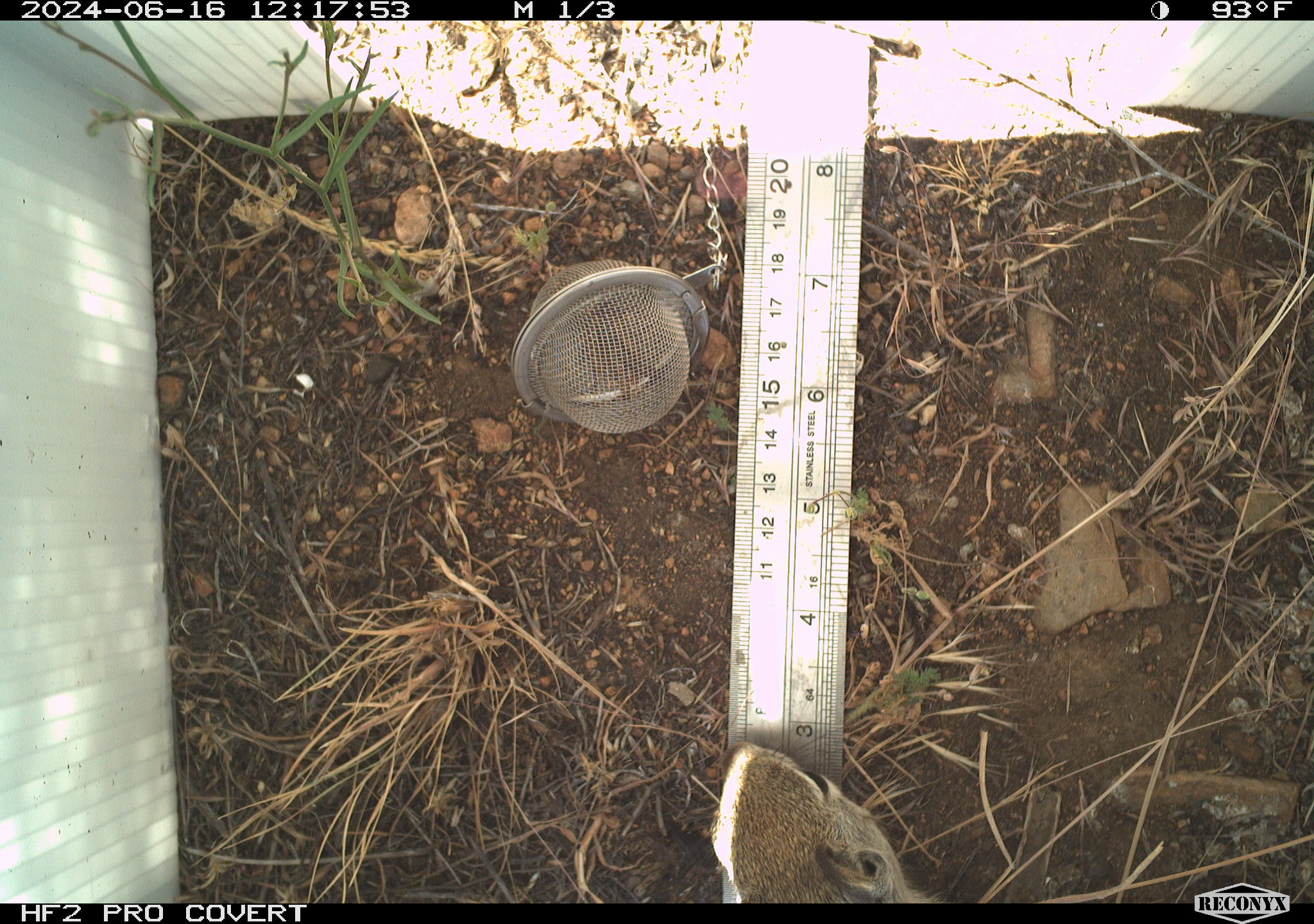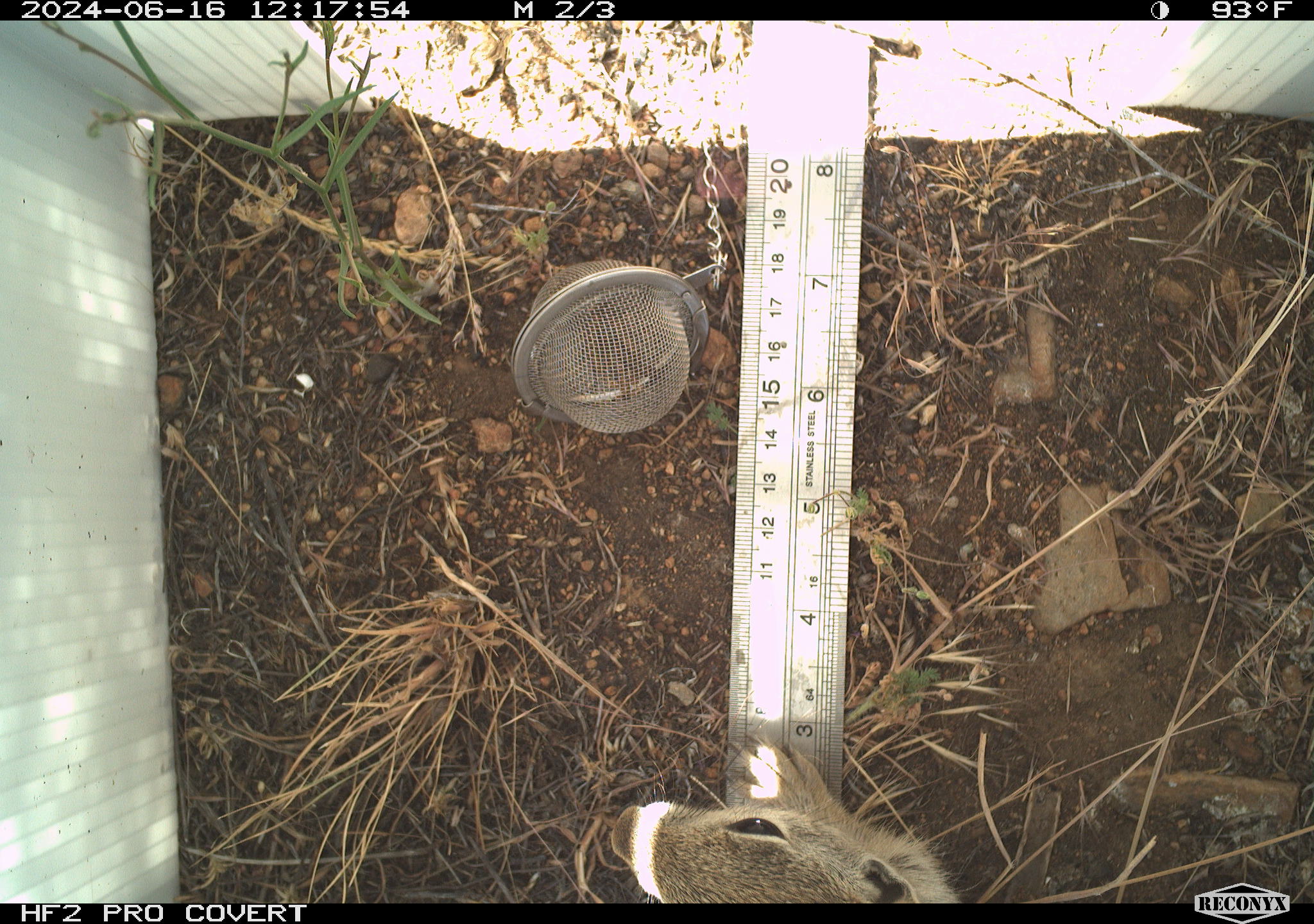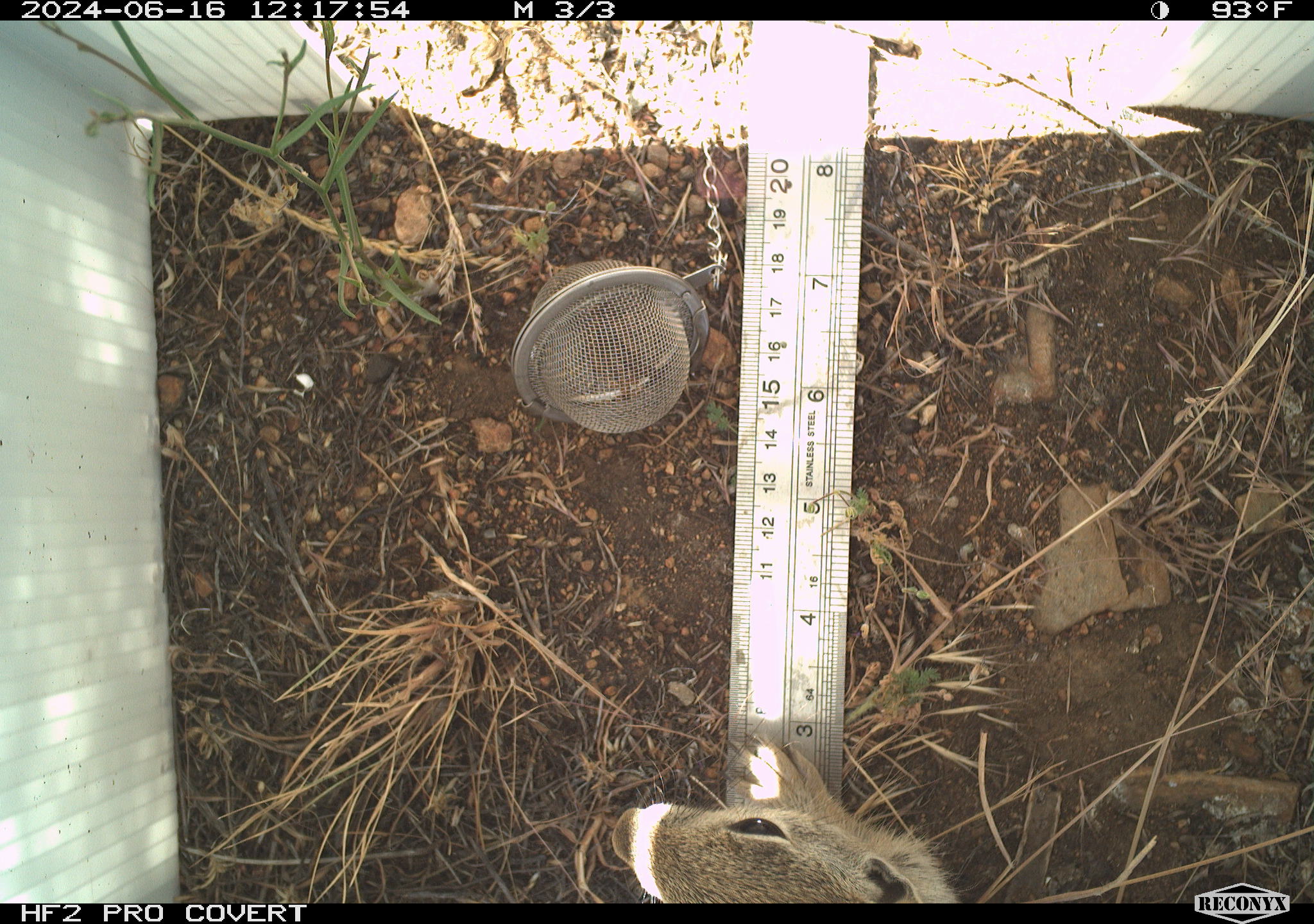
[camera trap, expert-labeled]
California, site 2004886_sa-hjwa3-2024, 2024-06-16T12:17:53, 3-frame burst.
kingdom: Animalia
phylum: Chordata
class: Mammalia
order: Rodentia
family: Sciuridae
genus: Otospermophilus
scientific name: Otospermophilus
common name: north american rock squirrels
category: otospermophilus species